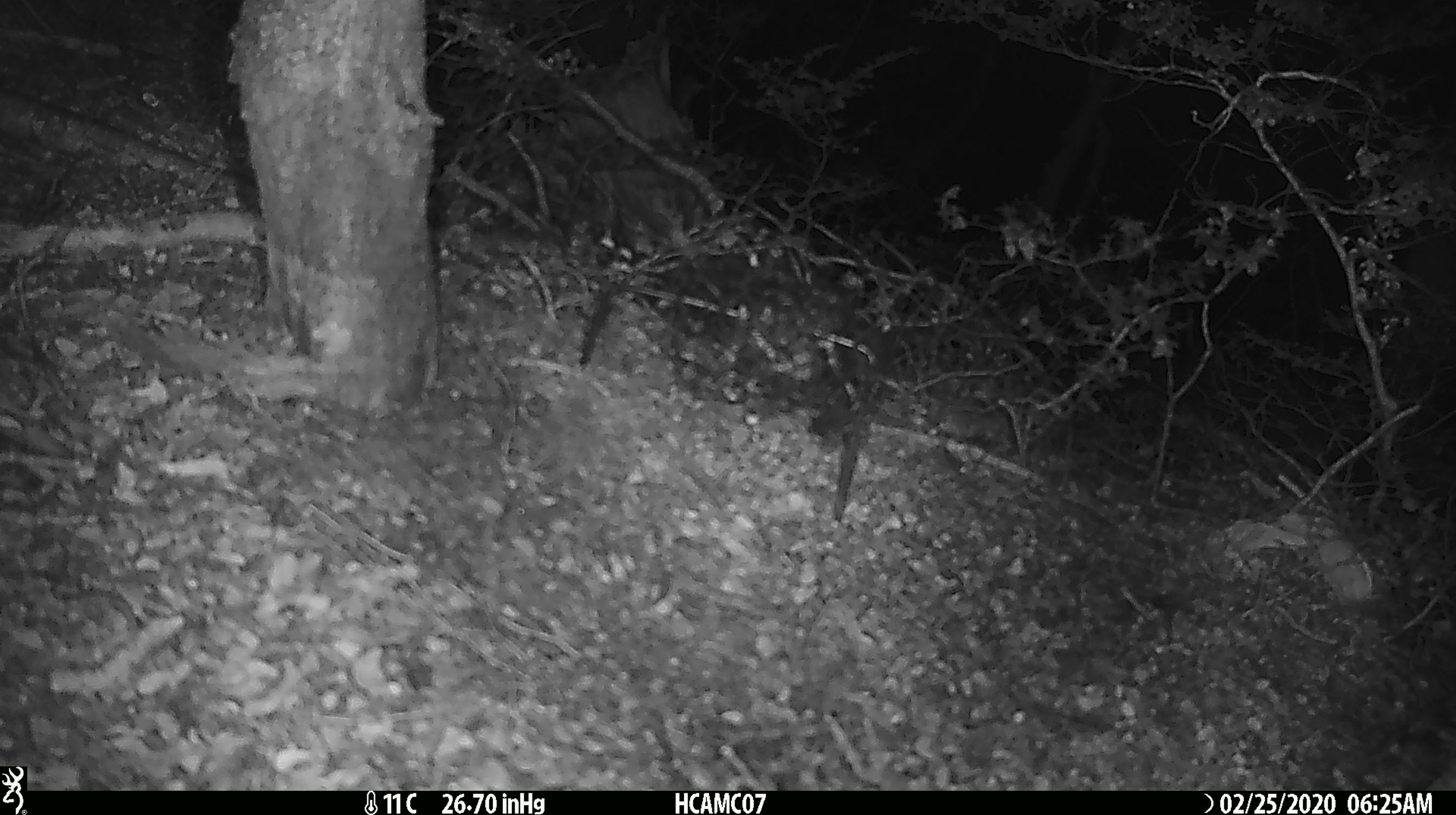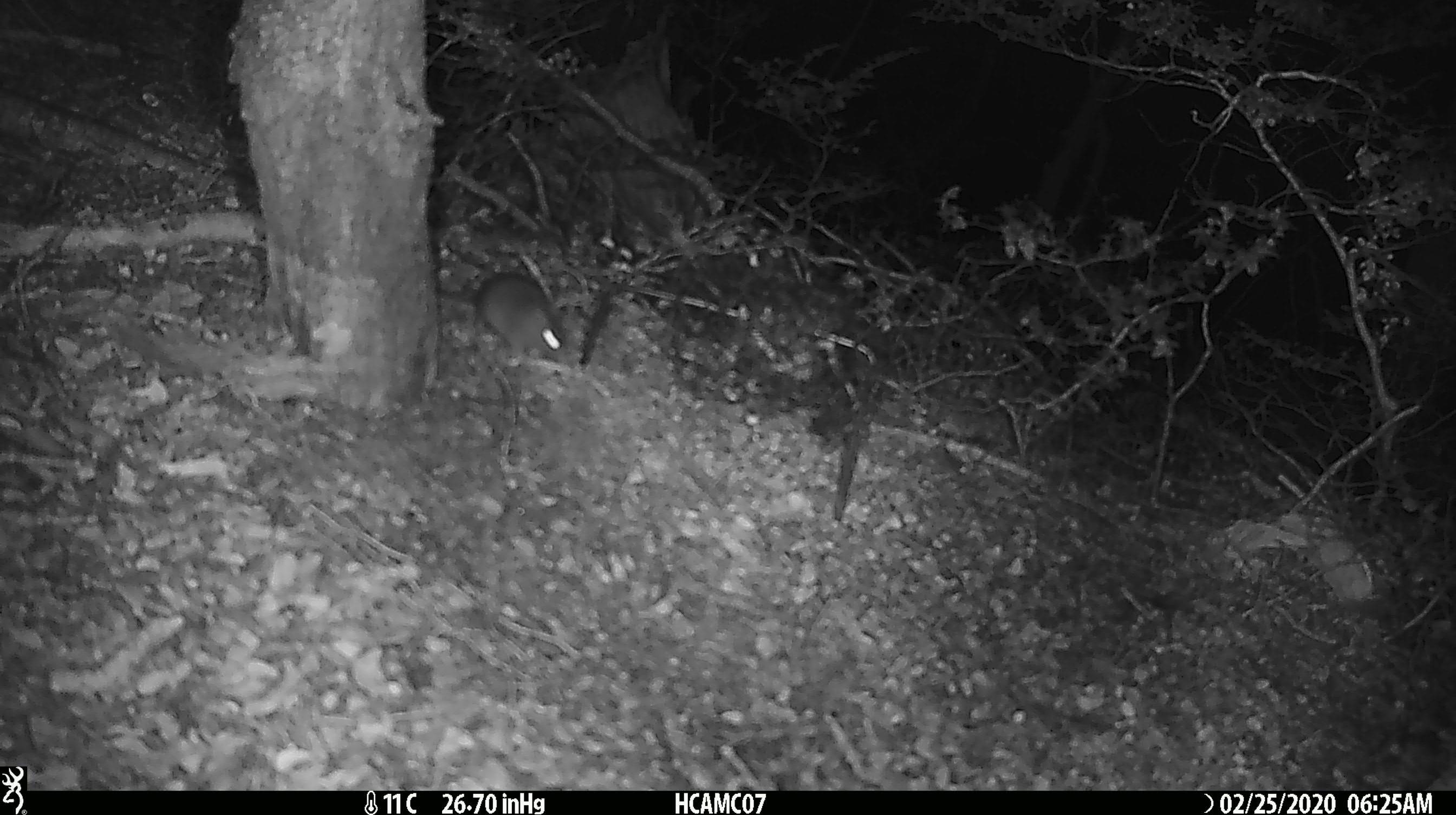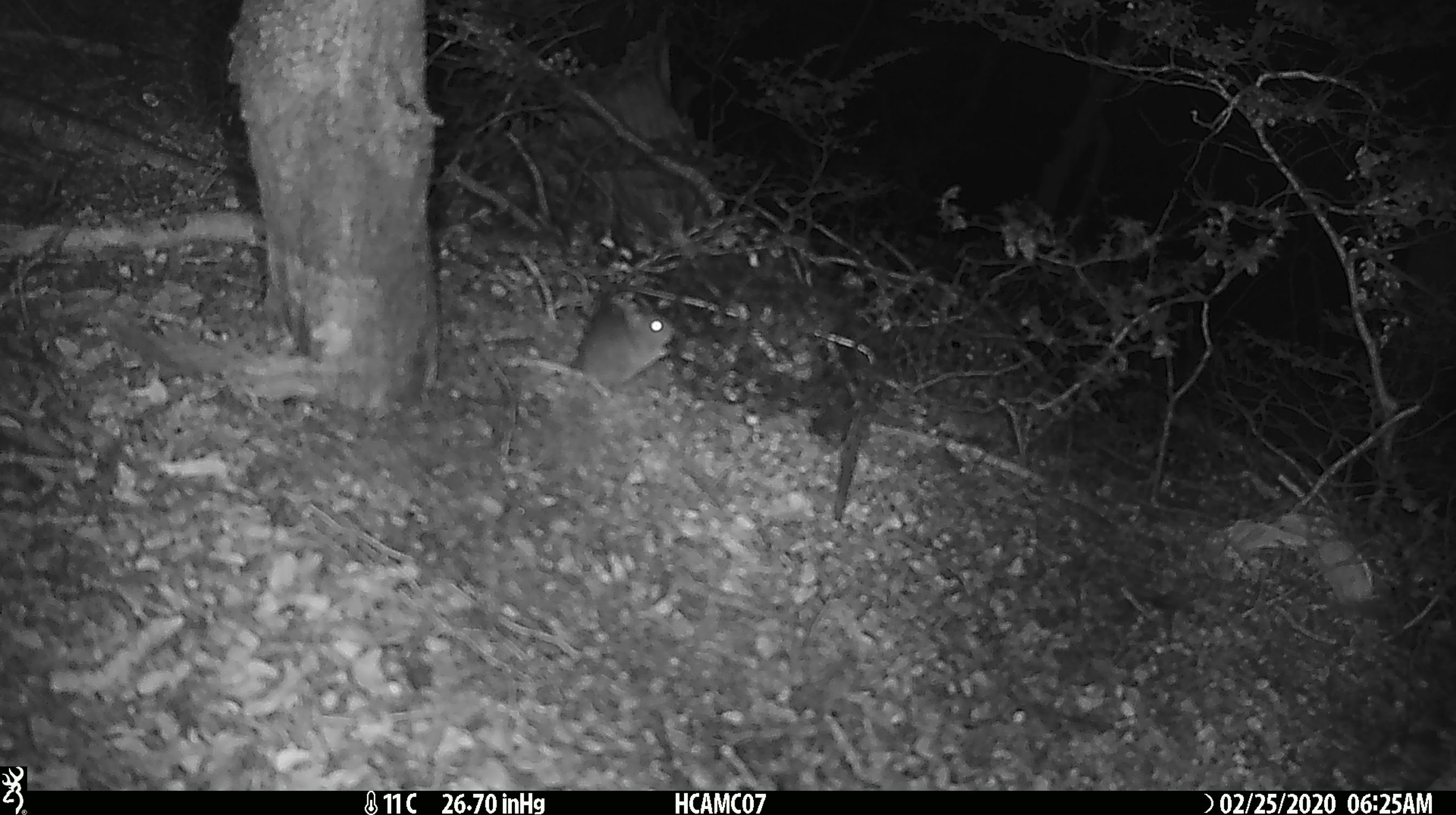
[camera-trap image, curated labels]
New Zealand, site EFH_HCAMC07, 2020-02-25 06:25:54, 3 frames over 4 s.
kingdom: Animalia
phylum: Chordata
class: Mammalia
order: Rodentia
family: Muridae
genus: Mus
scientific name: Mus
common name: mouse